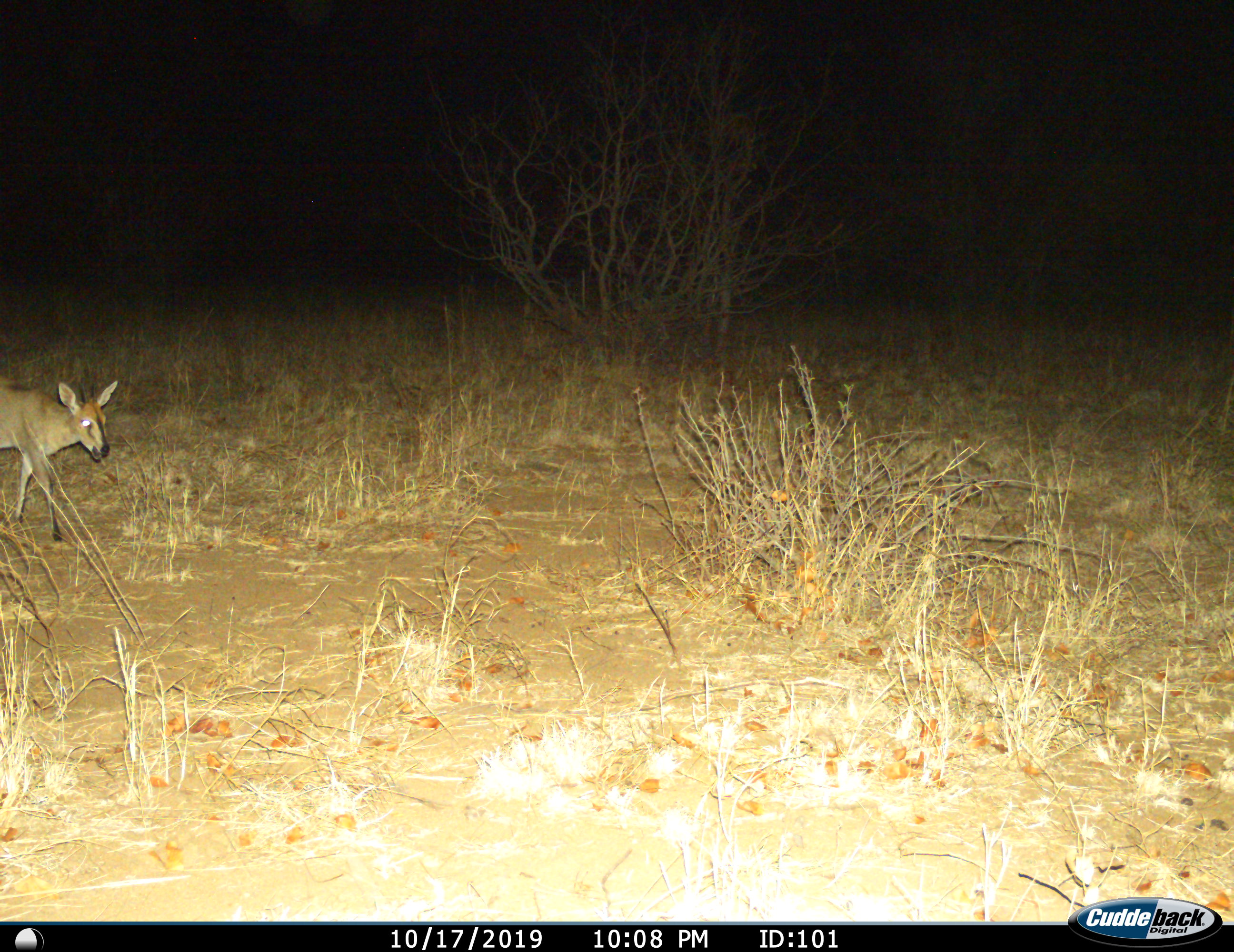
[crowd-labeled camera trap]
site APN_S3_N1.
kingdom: Animalia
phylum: Chordata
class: Mammalia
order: Artiodactyla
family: Bovidae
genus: Sylvicapra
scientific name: Sylvicapra grimmia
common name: common duiker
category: duikercommongrey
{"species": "duikercommongrey (common duiker) (Sylvicapra grimmia)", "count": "1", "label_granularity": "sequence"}